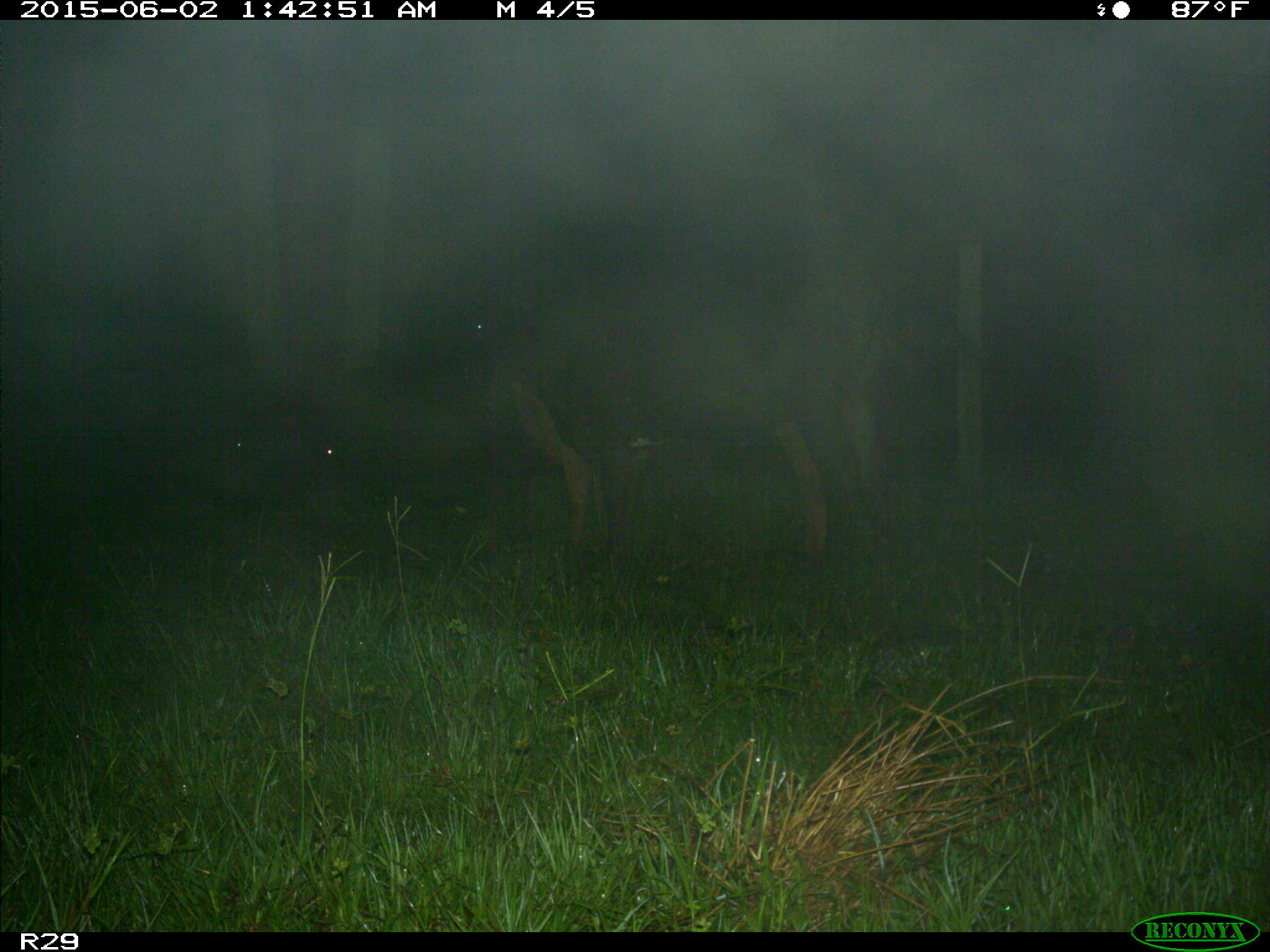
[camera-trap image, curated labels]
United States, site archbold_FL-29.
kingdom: Animalia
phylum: Chordata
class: Mammalia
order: Artiodactyla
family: Bovidae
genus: Bos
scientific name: Bos taurus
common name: domestic cow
Bos taurus (domestic cow).